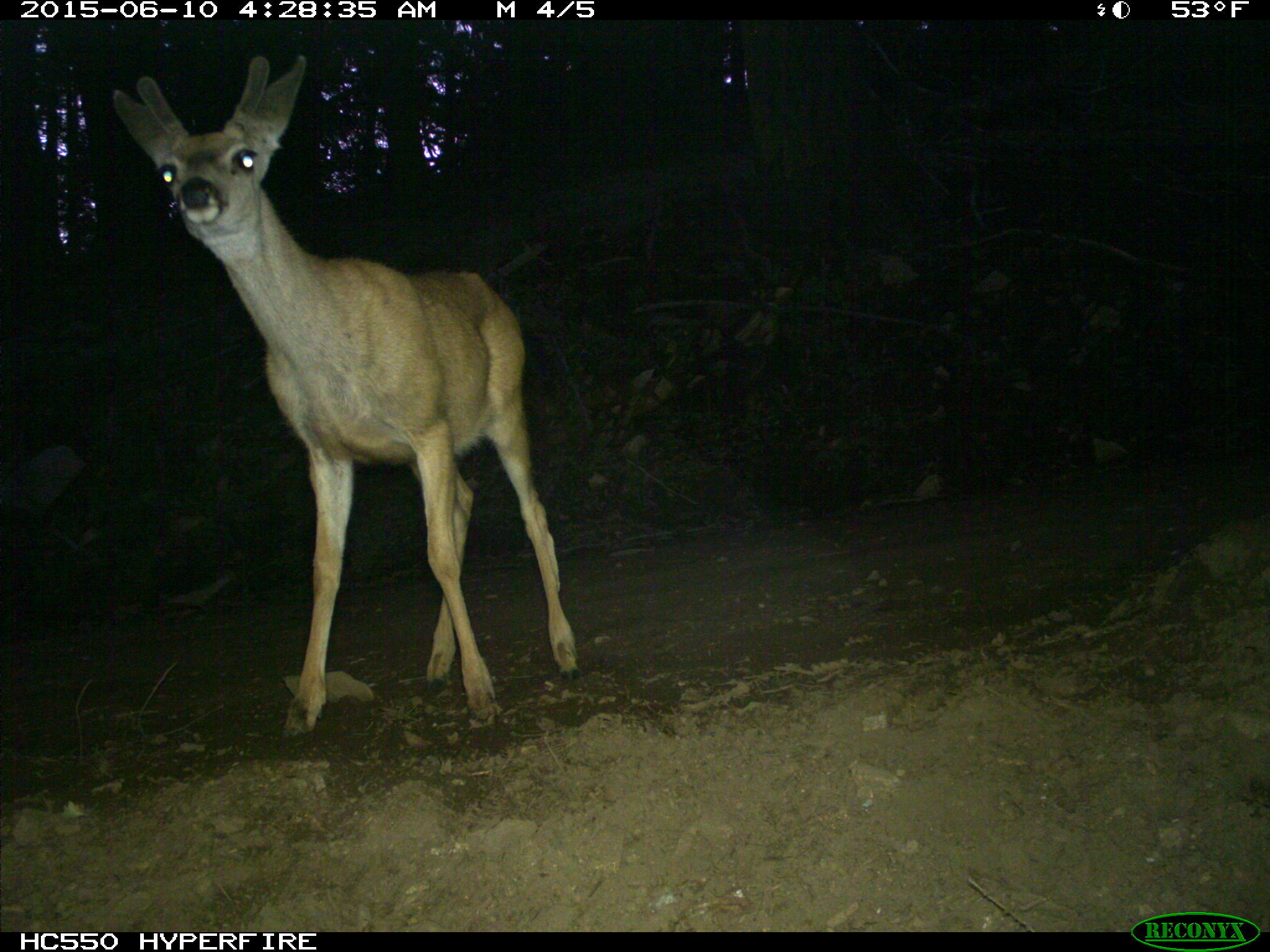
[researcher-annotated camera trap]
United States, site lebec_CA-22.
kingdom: Animalia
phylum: Chordata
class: Mammalia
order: Artiodactyla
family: Cervidae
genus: Odocoileus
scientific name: Odocoileus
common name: deer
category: unidentified deer